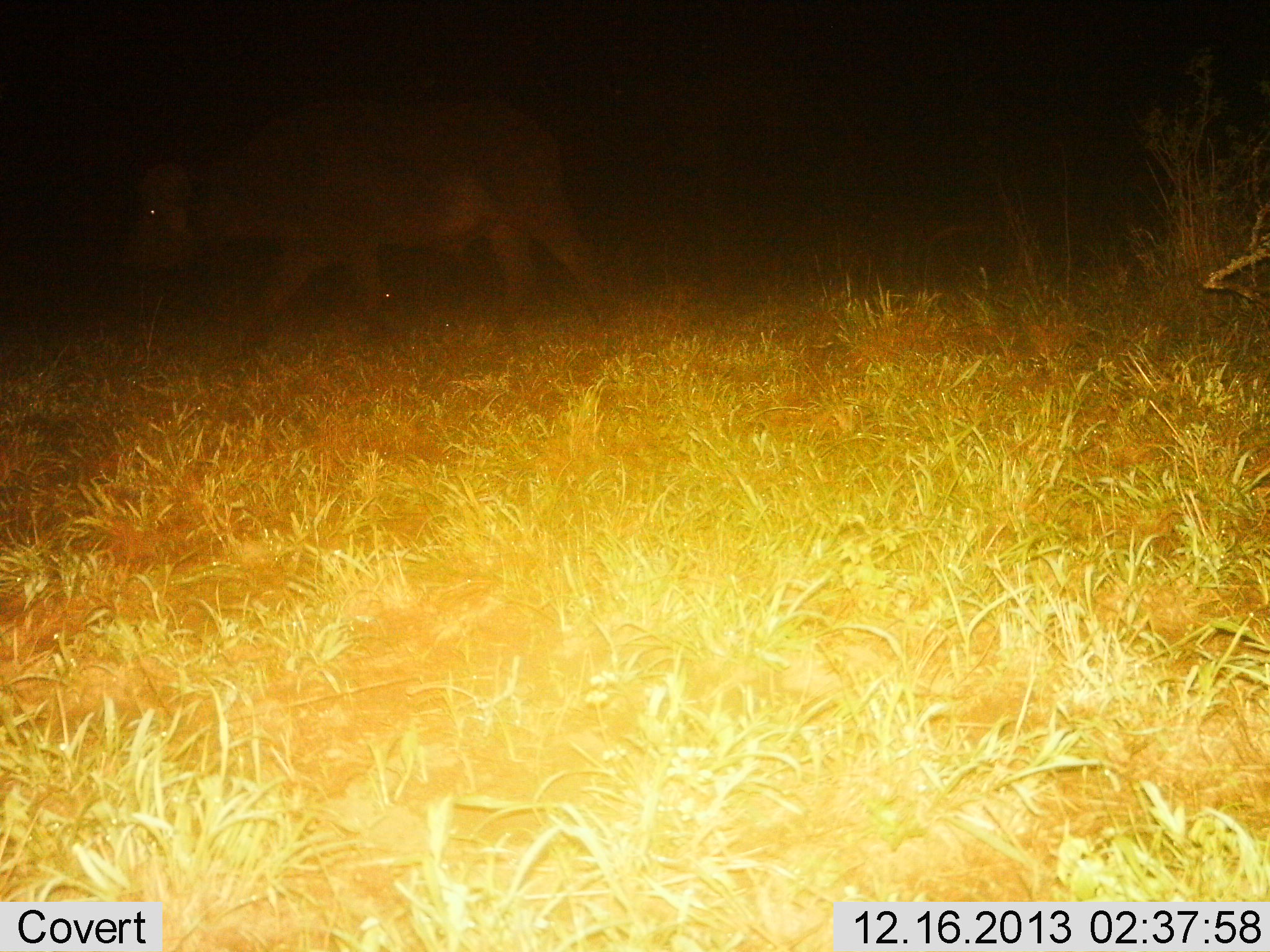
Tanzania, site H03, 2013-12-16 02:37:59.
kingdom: Animalia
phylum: Chordata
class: Mammalia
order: Artiodactyla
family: Bovidae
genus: Syncerus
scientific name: Syncerus caffer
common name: cape buffalo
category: buffalo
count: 1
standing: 10%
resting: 0%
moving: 90%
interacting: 0%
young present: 0%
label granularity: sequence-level